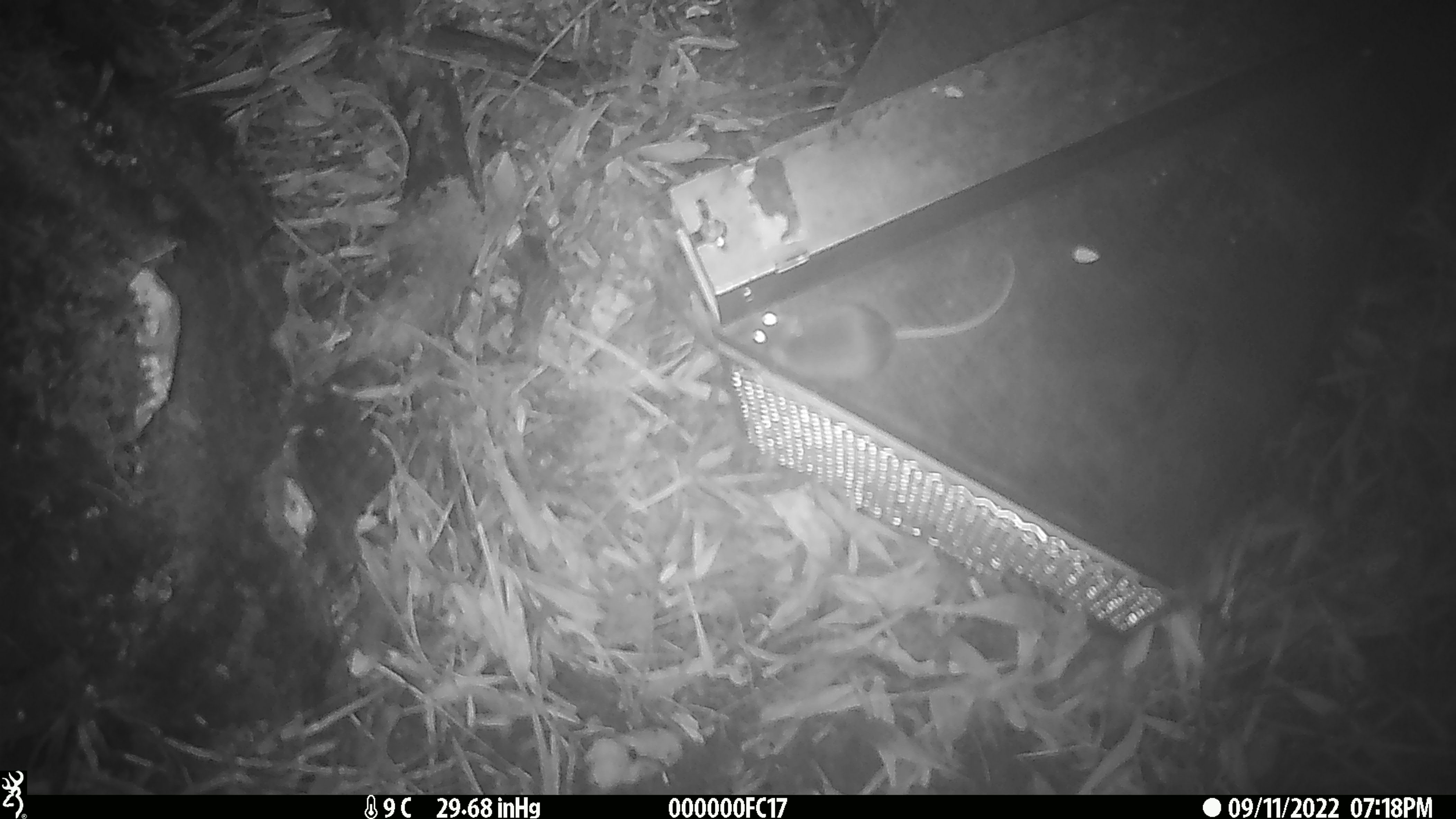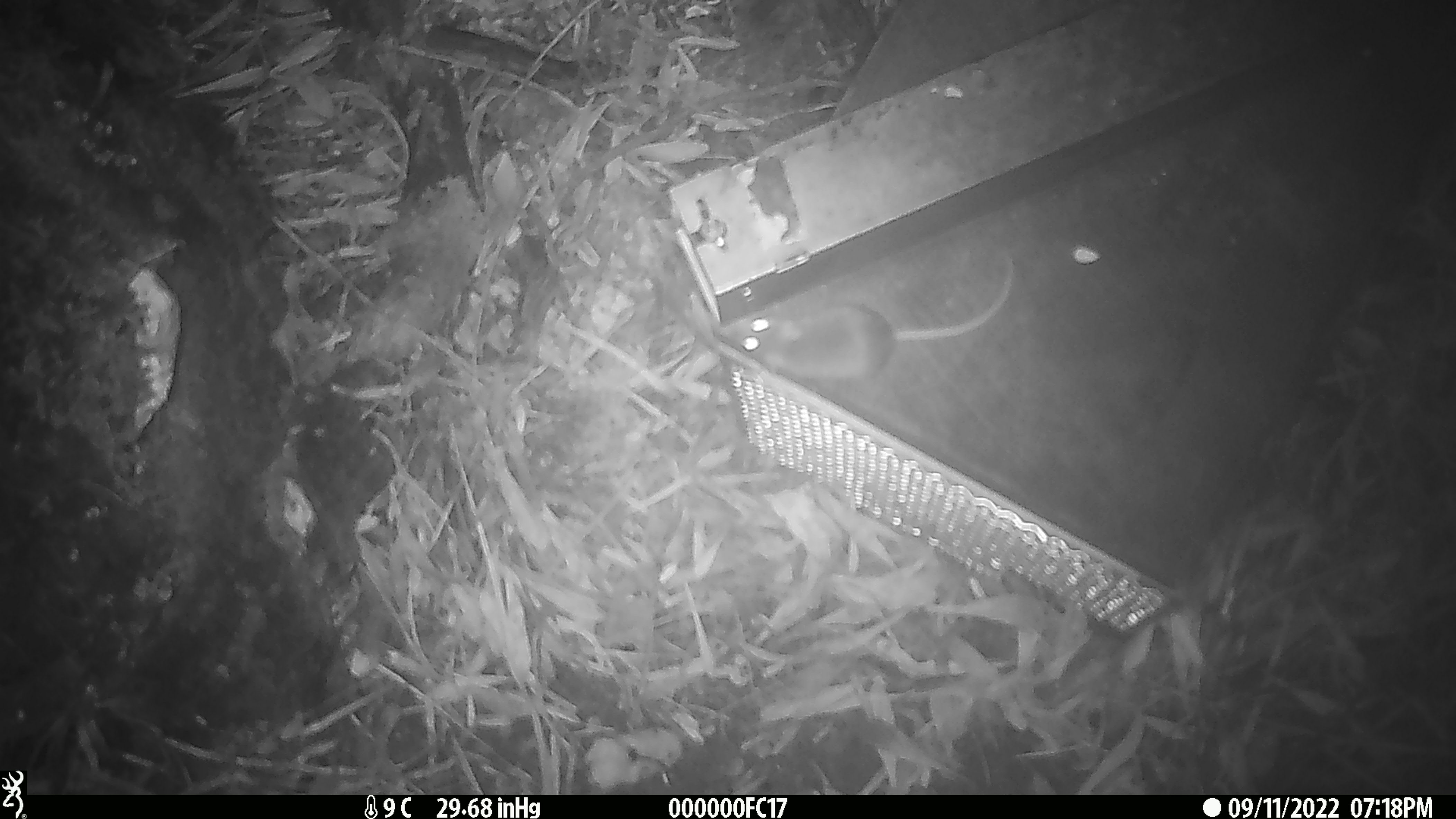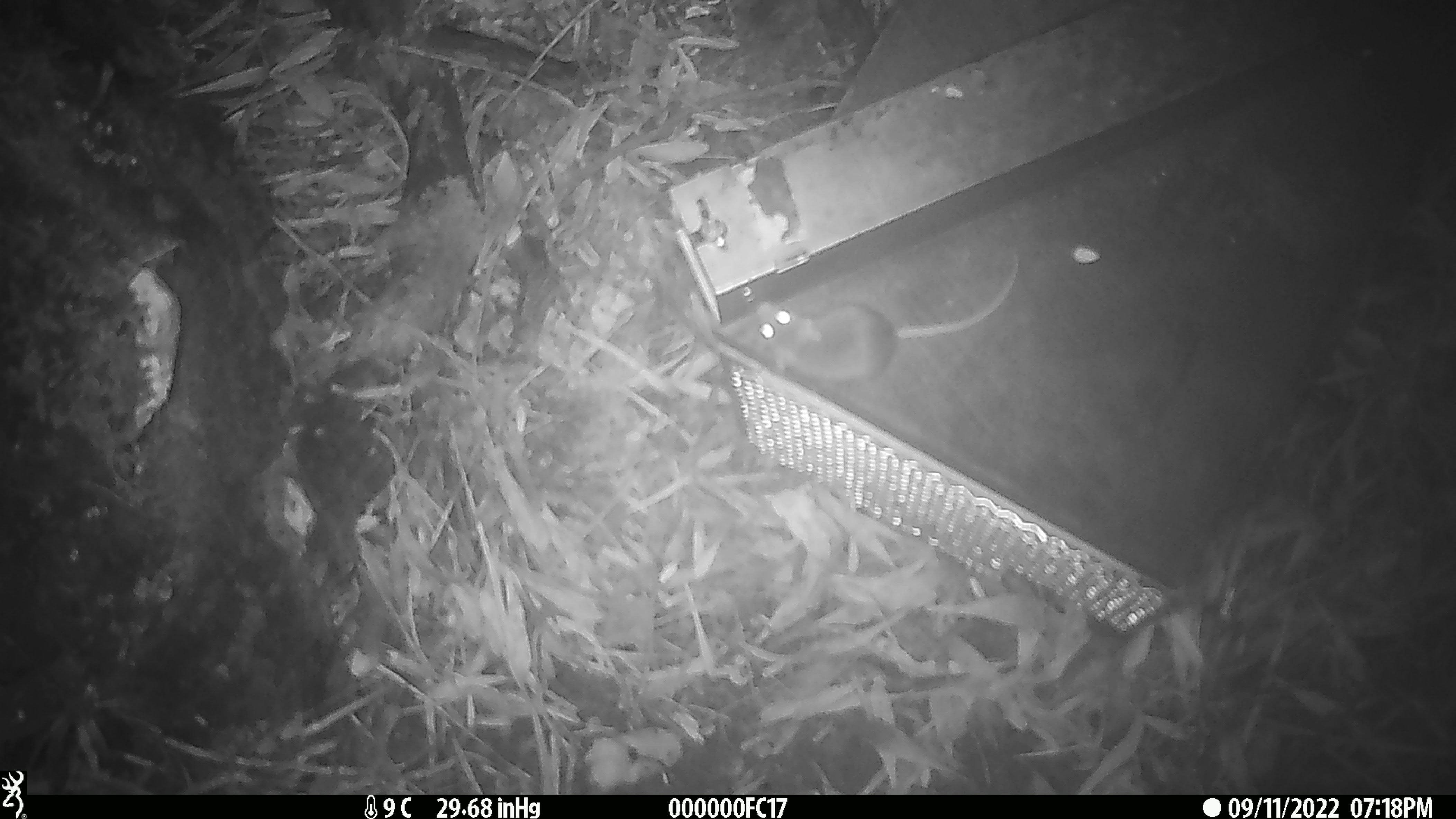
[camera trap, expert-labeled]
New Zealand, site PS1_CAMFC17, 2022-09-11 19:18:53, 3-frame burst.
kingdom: Animalia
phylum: Chordata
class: Mammalia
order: Rodentia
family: Muridae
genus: Mus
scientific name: Mus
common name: mouse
Mouse (Mus).